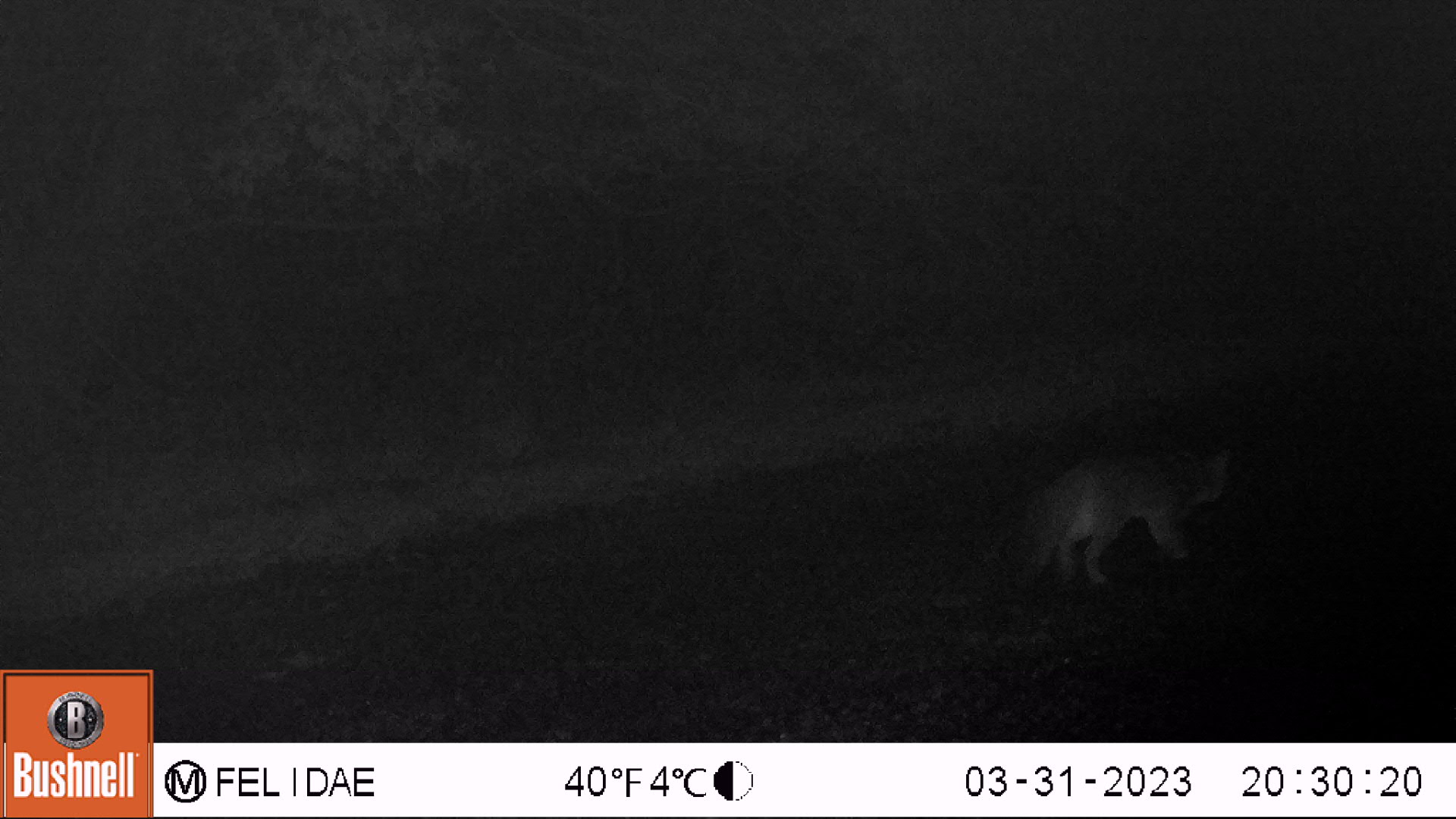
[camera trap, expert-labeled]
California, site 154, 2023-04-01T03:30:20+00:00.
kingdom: Animalia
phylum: Chordata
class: Mammalia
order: Carnivora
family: Canidae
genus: Urocyon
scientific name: Urocyon cinereoargenteus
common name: gray fox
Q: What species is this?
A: Gray fox (Urocyon cinereoargenteus).